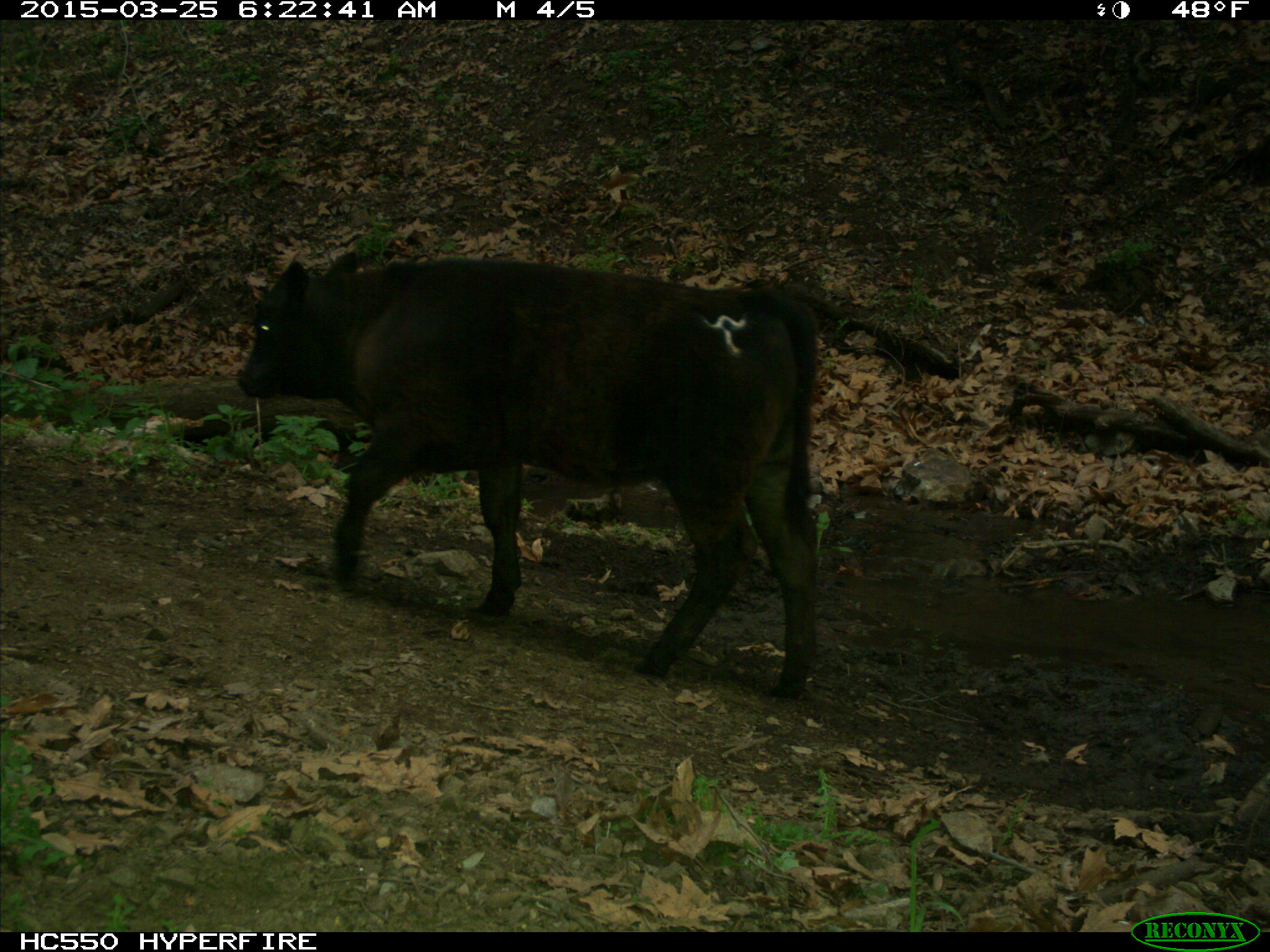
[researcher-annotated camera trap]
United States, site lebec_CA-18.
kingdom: Animalia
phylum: Chordata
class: Mammalia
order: Artiodactyla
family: Bovidae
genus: Bos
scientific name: Bos taurus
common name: domestic cow